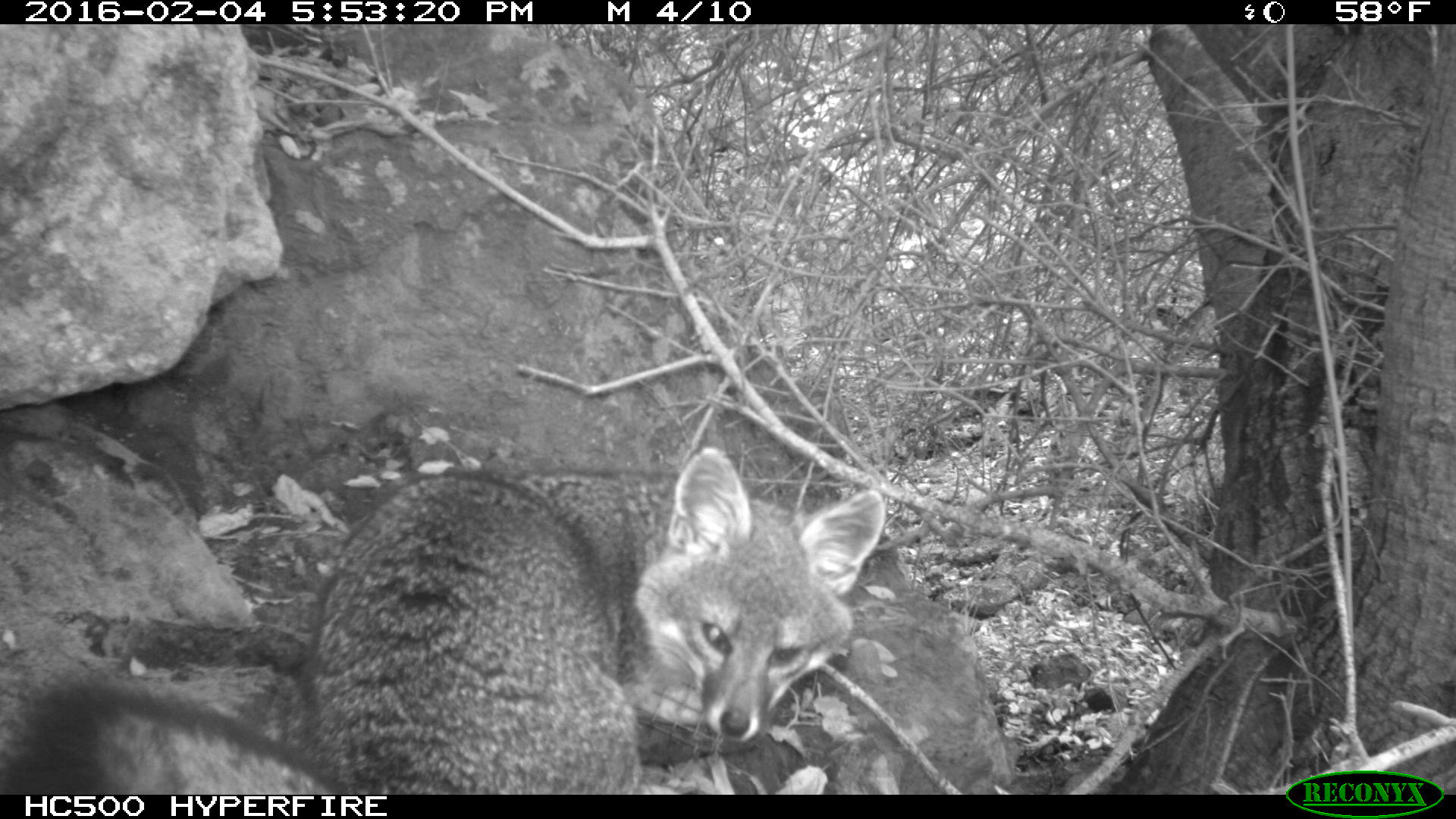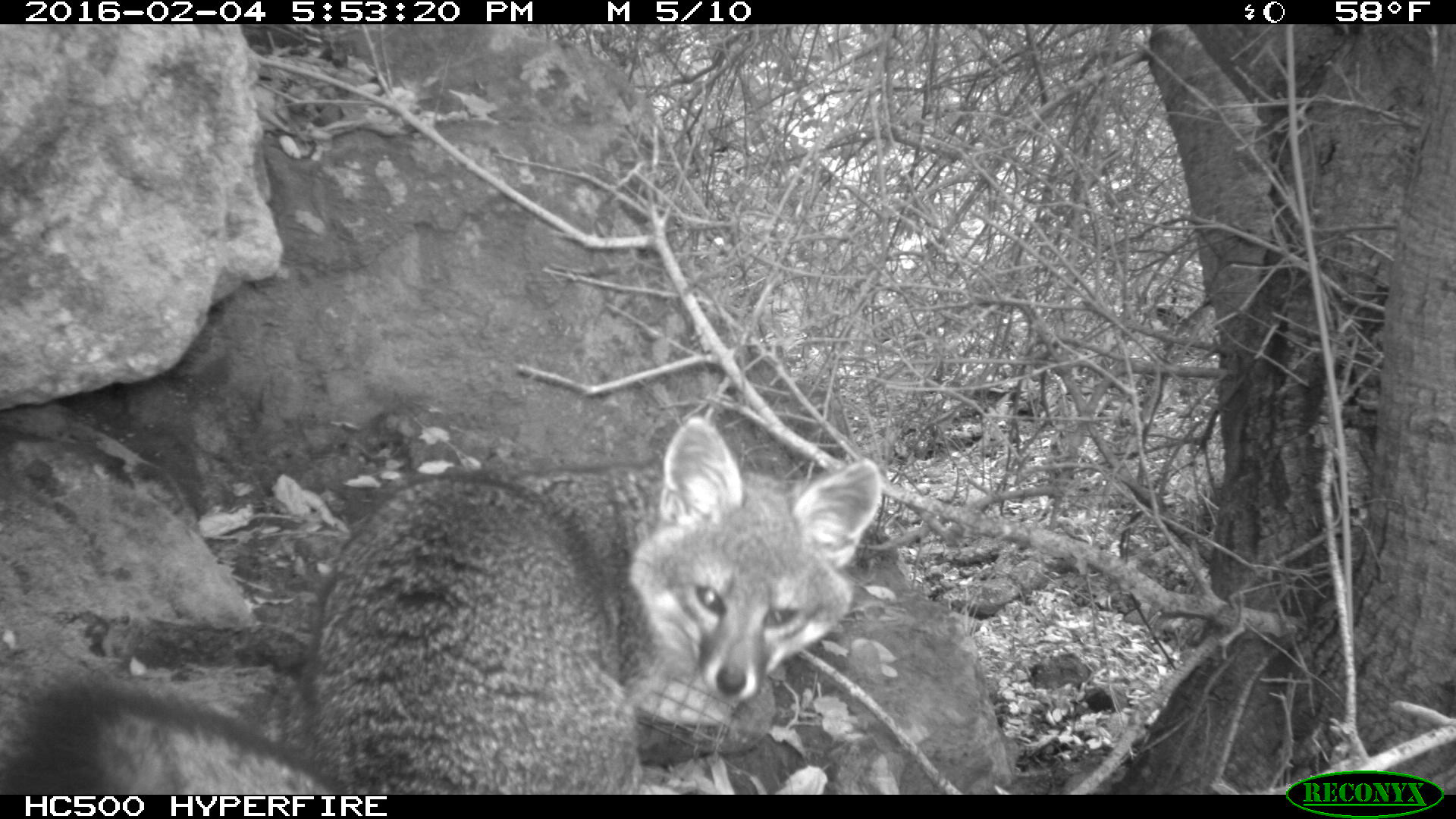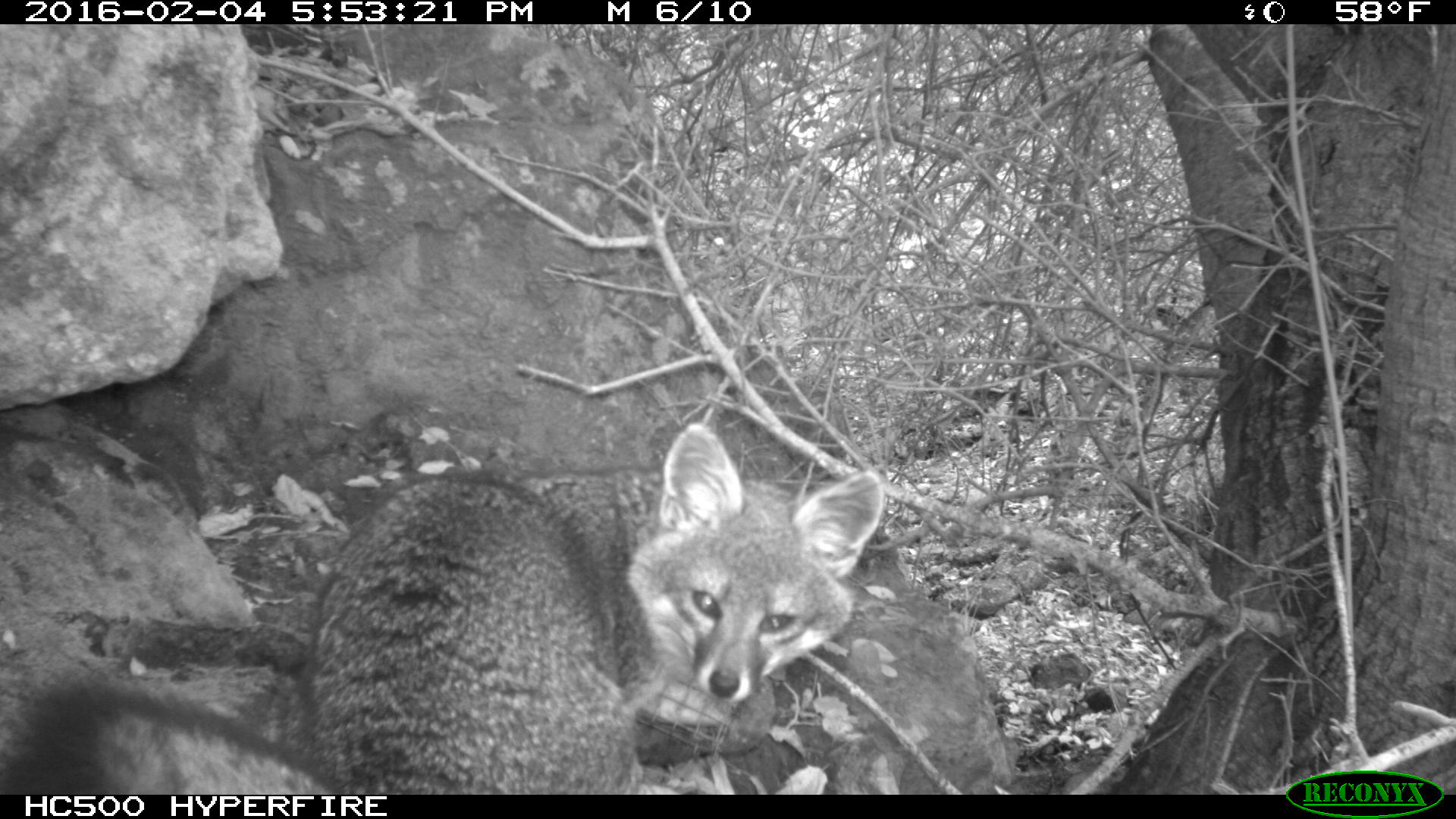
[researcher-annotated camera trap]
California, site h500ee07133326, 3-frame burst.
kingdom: Animalia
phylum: Chordata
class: Mammalia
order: Carnivora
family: Canidae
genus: Urocyon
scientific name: Urocyon littoralis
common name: island fox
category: fox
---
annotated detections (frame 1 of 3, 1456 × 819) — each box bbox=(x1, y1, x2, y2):
fox: bbox=(0, 447, 886, 795)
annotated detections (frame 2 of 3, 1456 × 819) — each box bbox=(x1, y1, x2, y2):
fox: bbox=(14, 415, 883, 794)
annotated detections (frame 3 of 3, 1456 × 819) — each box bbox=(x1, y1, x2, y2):
fox: bbox=(0, 423, 883, 793)